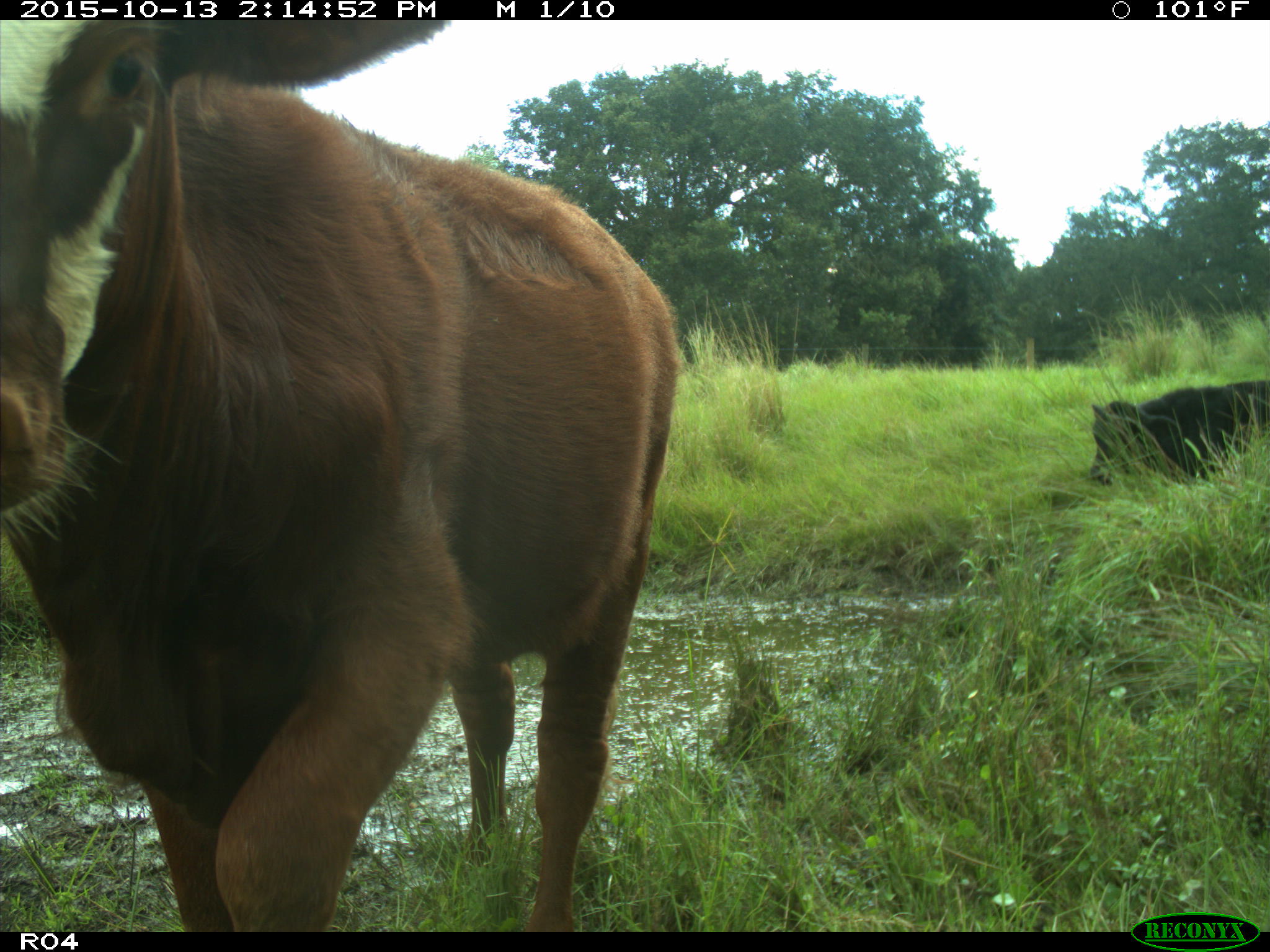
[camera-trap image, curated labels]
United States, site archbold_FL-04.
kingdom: Animalia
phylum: Chordata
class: Mammalia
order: Artiodactyla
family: Bovidae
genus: Bos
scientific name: Bos taurus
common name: domestic cow